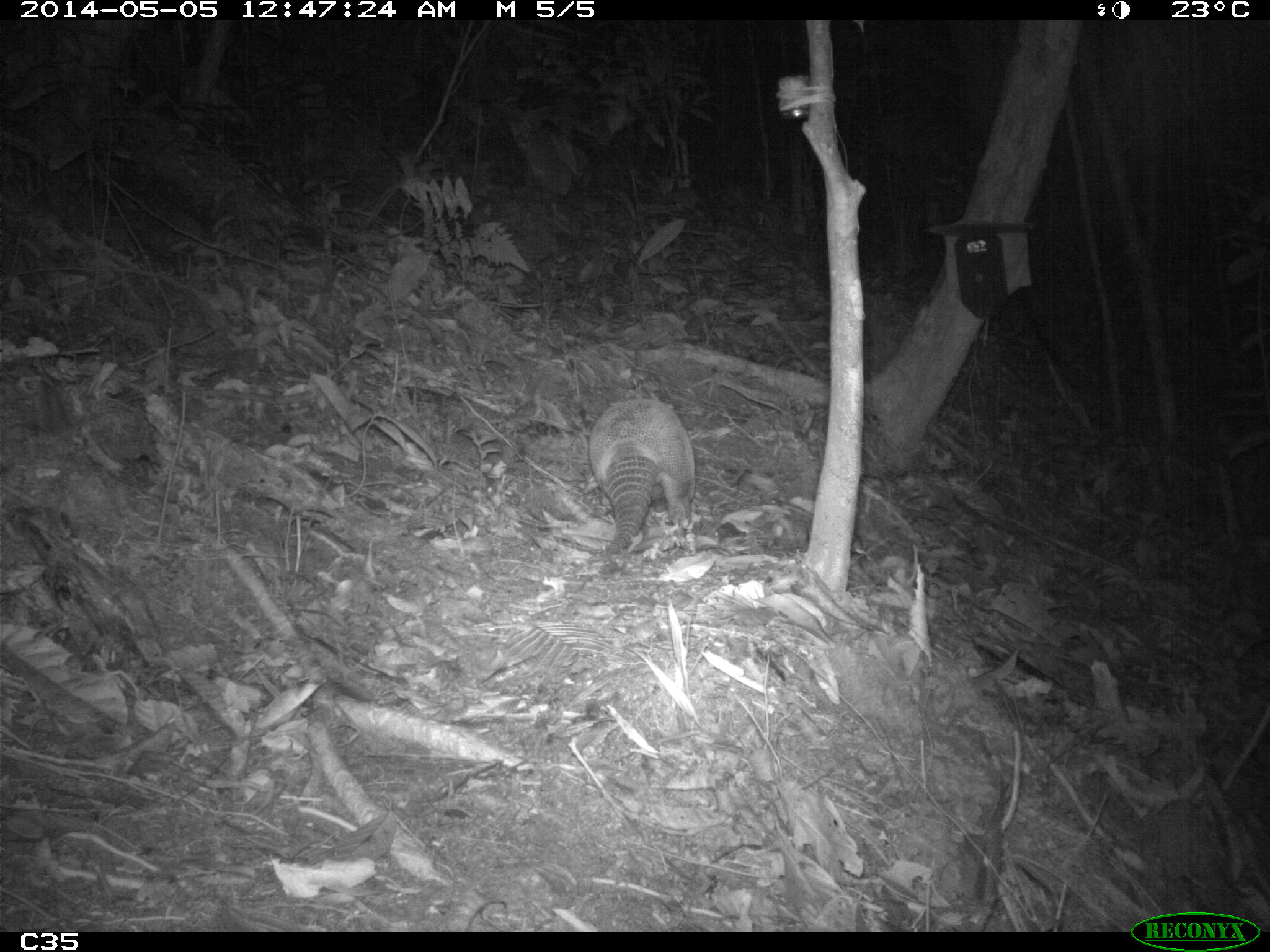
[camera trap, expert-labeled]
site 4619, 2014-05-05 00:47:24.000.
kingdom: Animalia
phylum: Chordata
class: Mammalia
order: Cingulata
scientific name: Cingulata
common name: armadillo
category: unknown armadillo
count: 1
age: adult